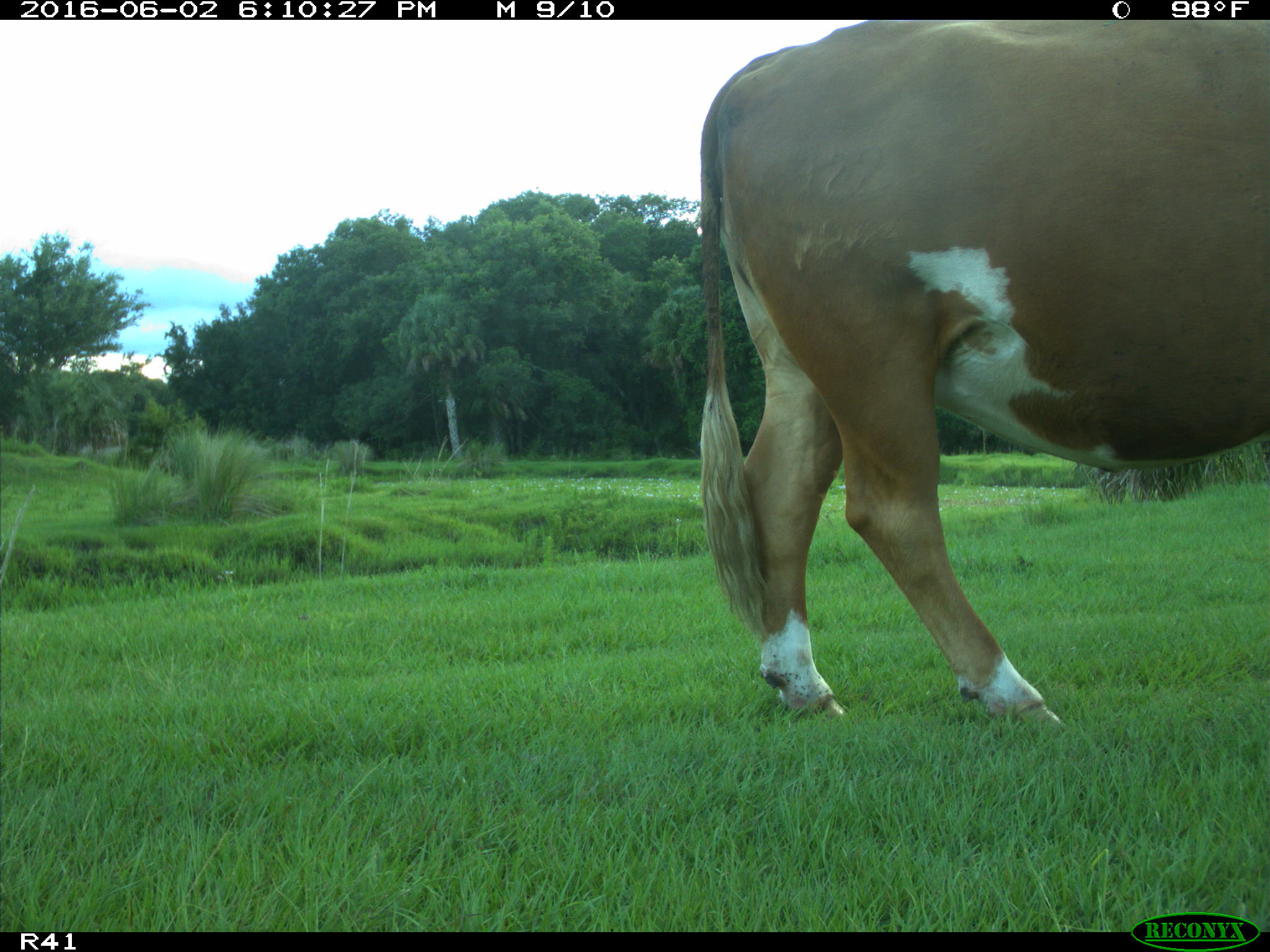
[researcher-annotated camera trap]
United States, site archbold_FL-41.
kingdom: Animalia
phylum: Chordata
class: Mammalia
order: Artiodactyla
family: Bovidae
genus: Bos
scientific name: Bos taurus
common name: domestic cow